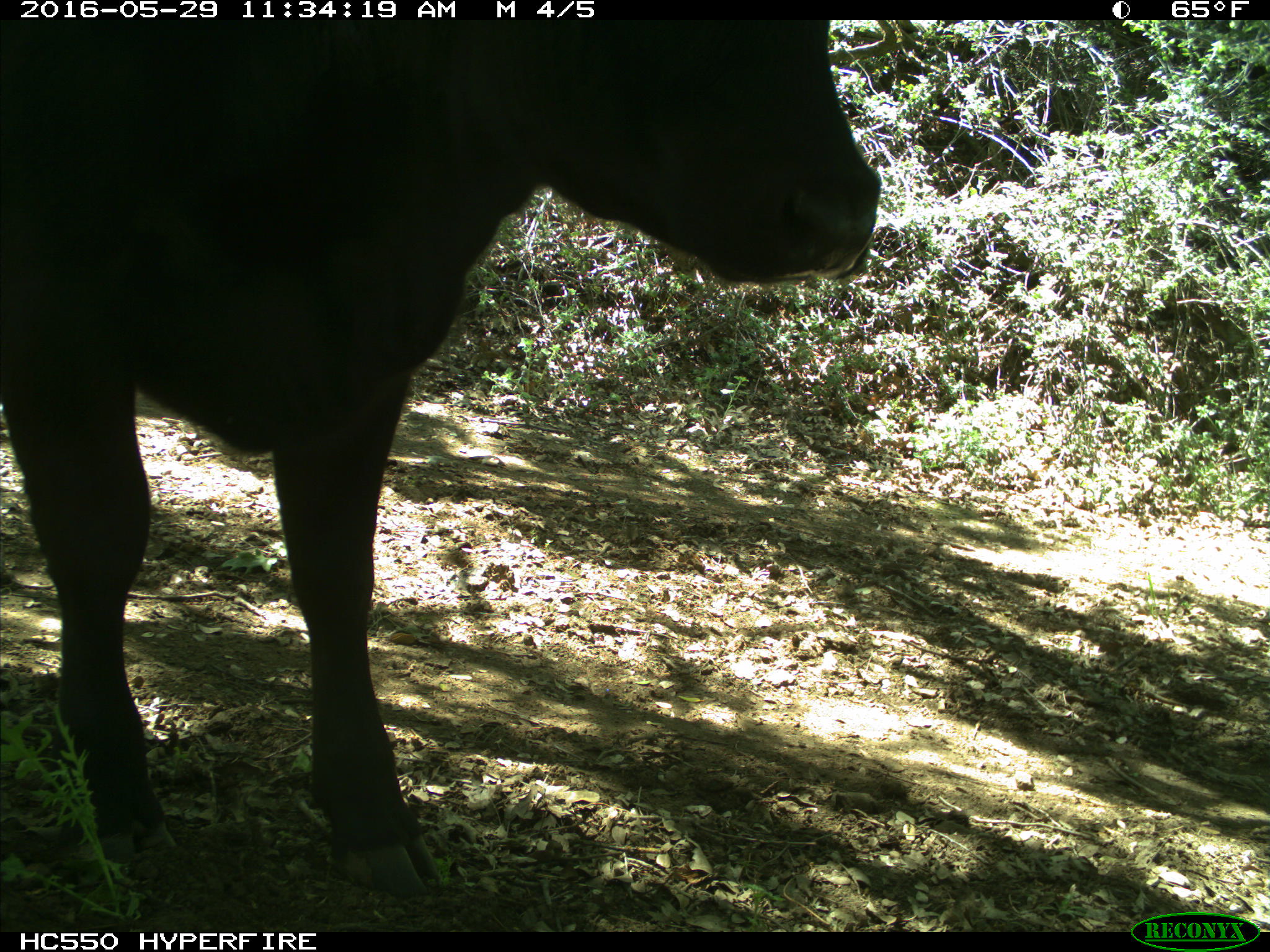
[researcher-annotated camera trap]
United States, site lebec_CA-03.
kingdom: Animalia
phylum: Chordata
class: Mammalia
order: Artiodactyla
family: Bovidae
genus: Bos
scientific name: Bos taurus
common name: domestic cow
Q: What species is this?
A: Bos taurus (domestic cow).